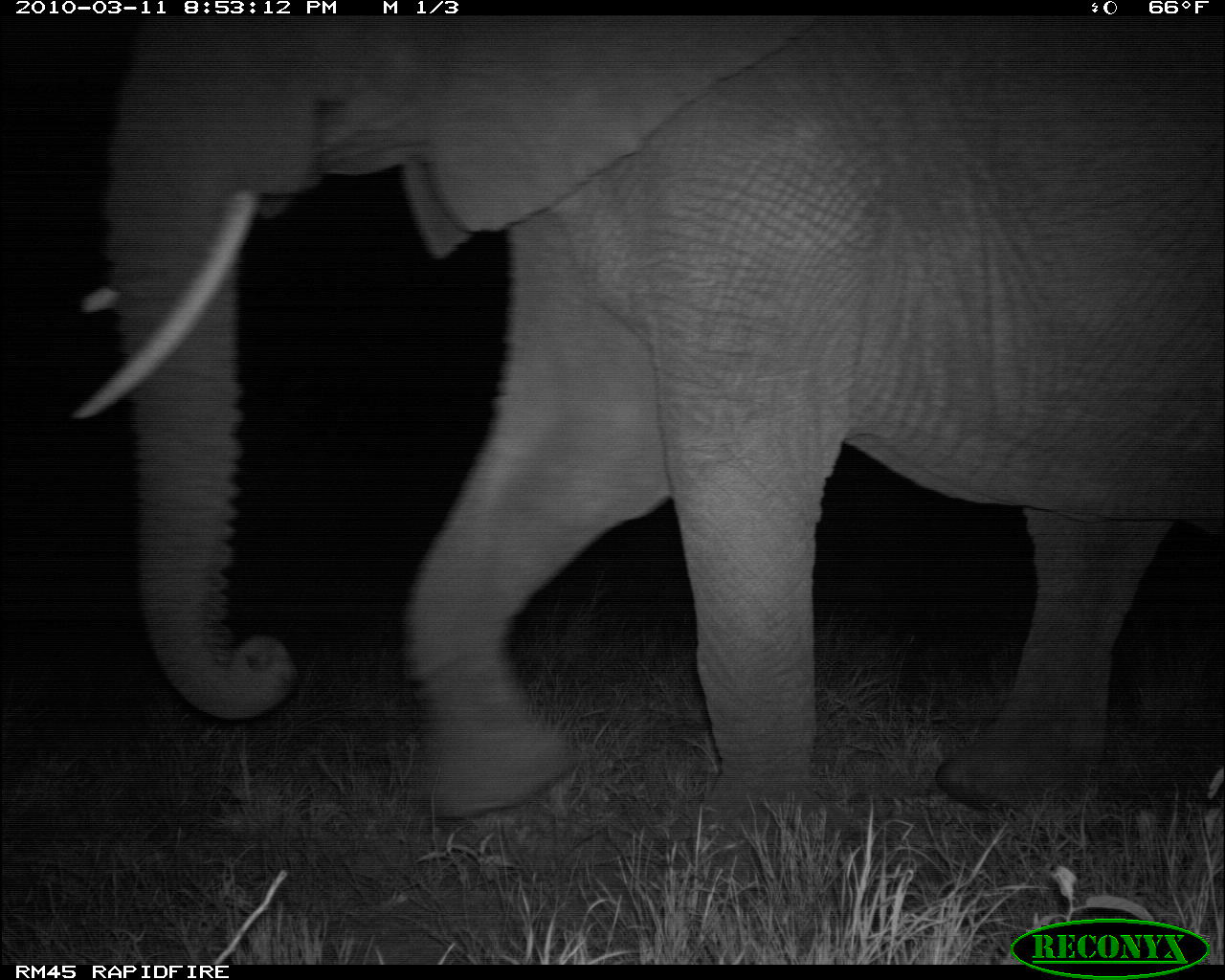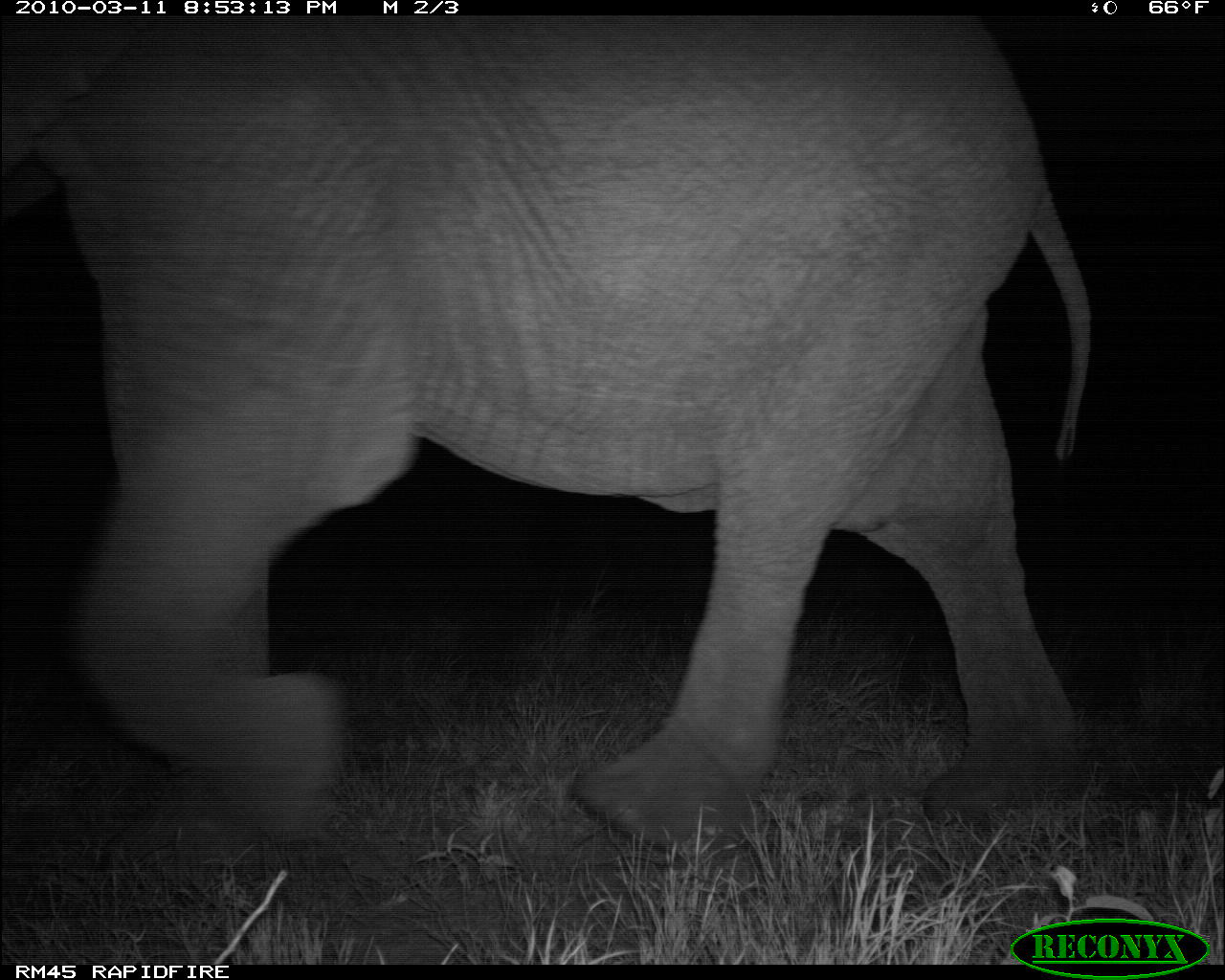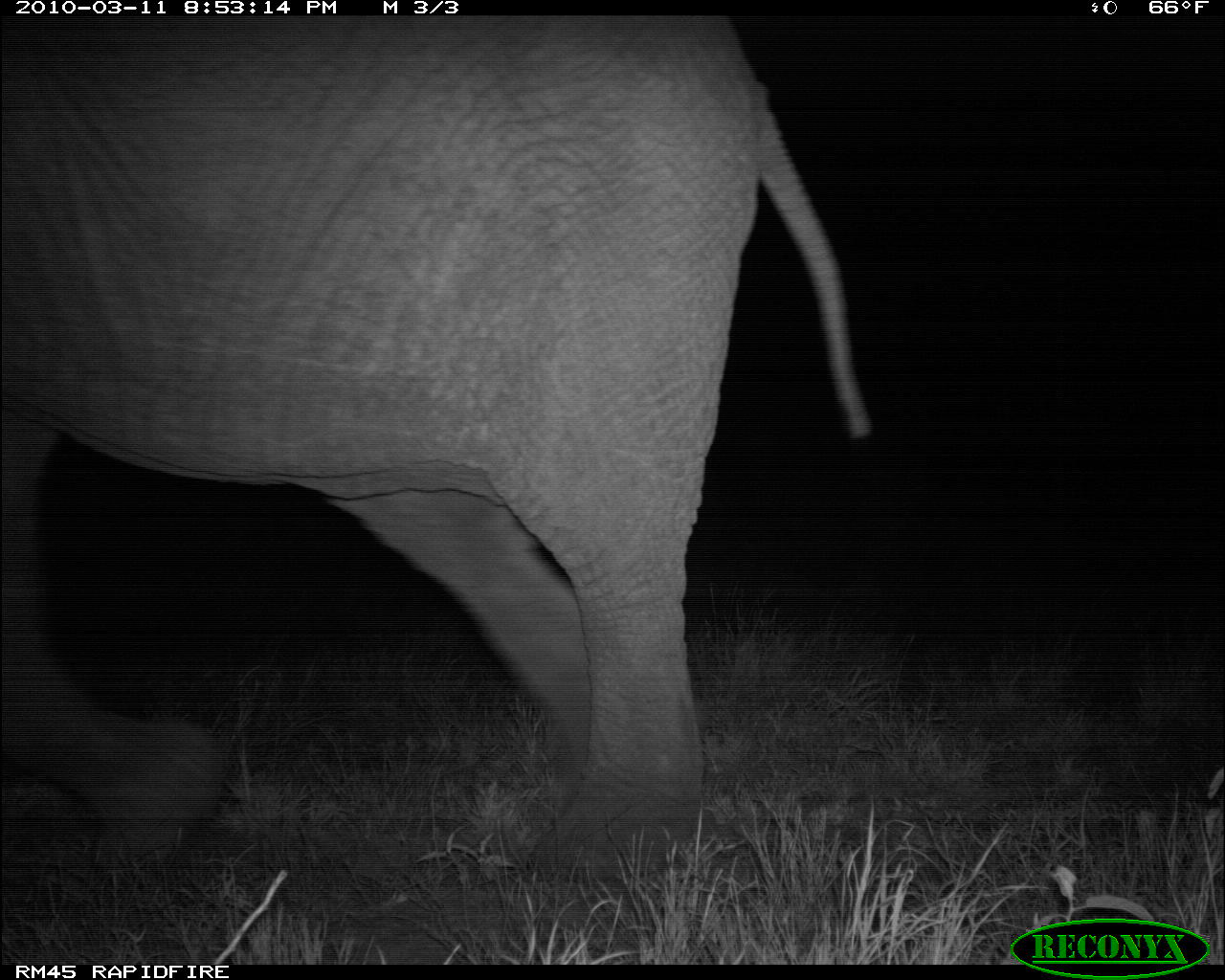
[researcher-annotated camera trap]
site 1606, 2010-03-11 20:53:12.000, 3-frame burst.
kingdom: Animalia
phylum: Chordata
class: Mammalia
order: Proboscidea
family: Elephantidae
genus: Loxodonta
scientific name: Loxodonta africana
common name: african bush elephant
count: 1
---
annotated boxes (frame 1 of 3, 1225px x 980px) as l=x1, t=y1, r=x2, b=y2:
loxodonta africana: l=70, t=19, r=1225, b=842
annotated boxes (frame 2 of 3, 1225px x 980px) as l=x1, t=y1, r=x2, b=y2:
loxodonta africana: l=1, t=16, r=1092, b=863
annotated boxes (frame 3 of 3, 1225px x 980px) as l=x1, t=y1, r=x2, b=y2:
loxodonta africana: l=0, t=16, r=879, b=898